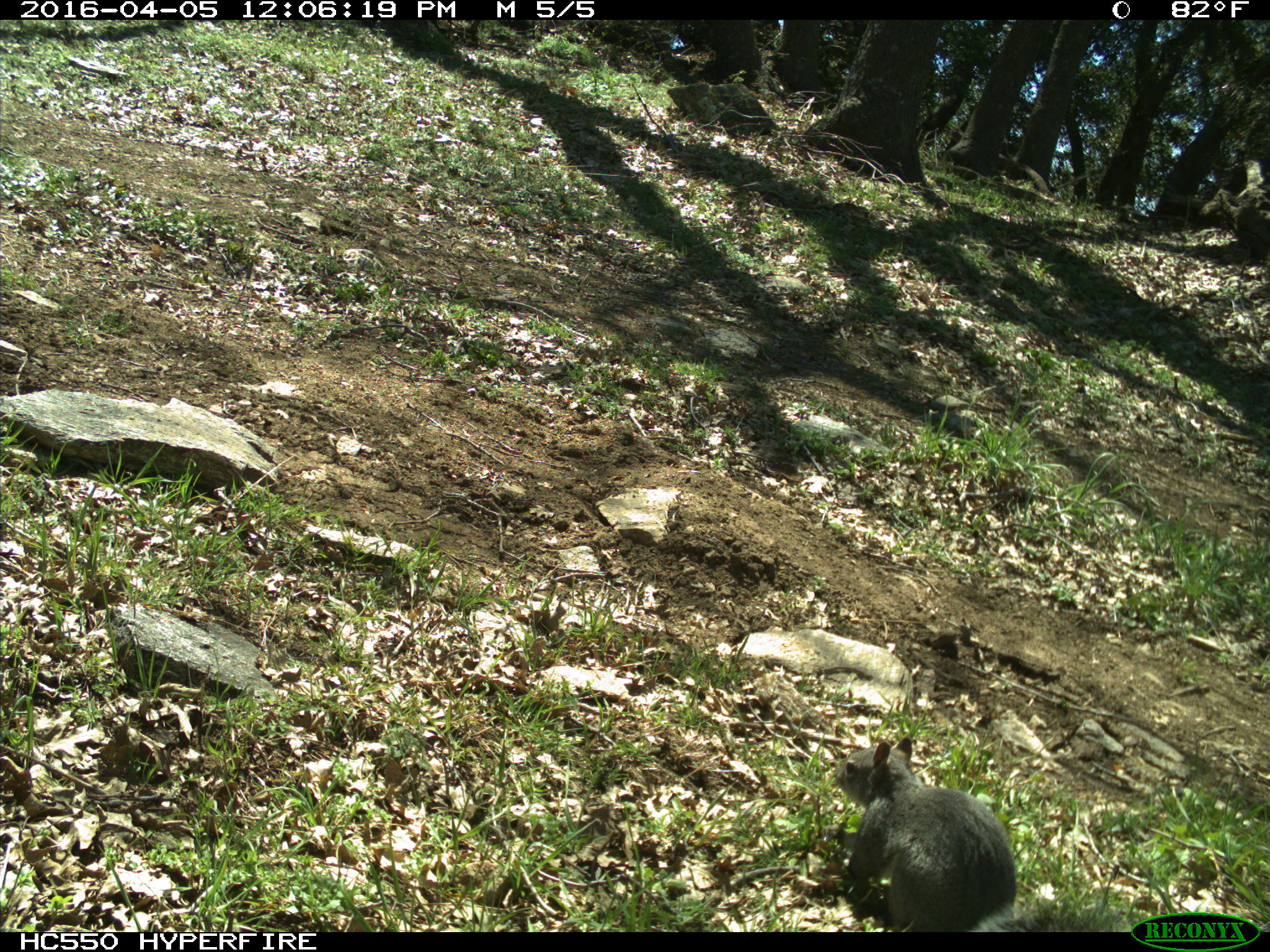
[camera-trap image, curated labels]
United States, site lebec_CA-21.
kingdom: Animalia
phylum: Chordata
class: Mammalia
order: Rodentia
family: Sciuridae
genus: Sciurus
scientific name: Sciurus carolinensis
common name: eastern gray squirrel